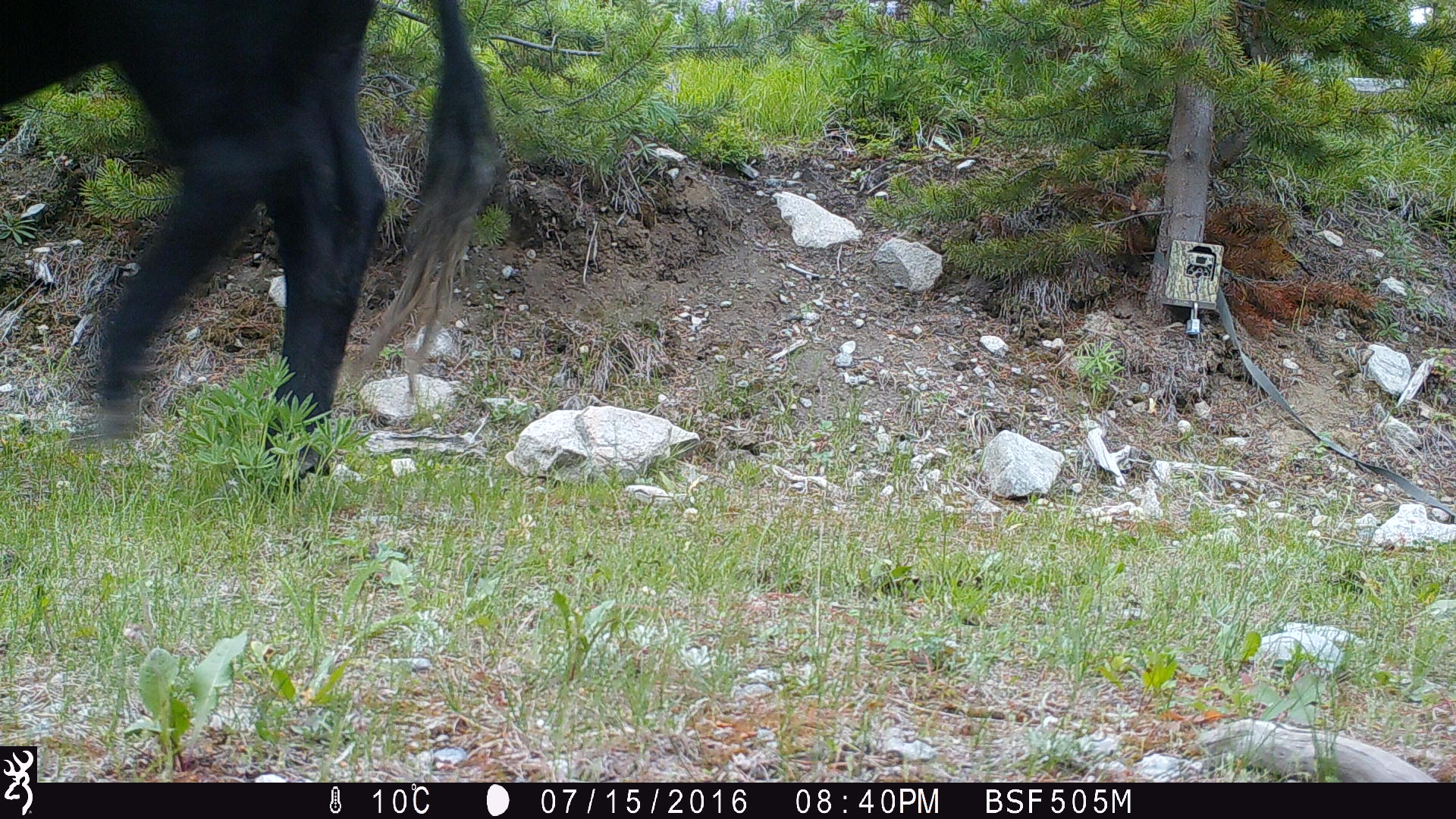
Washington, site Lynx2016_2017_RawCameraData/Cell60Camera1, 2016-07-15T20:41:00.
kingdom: Animalia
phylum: Chordata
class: Mammalia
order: Artiodactyla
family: Bovidae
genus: Bos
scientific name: Bos taurus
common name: domestic cattle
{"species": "domestic cattle (Bos taurus)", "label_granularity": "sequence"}